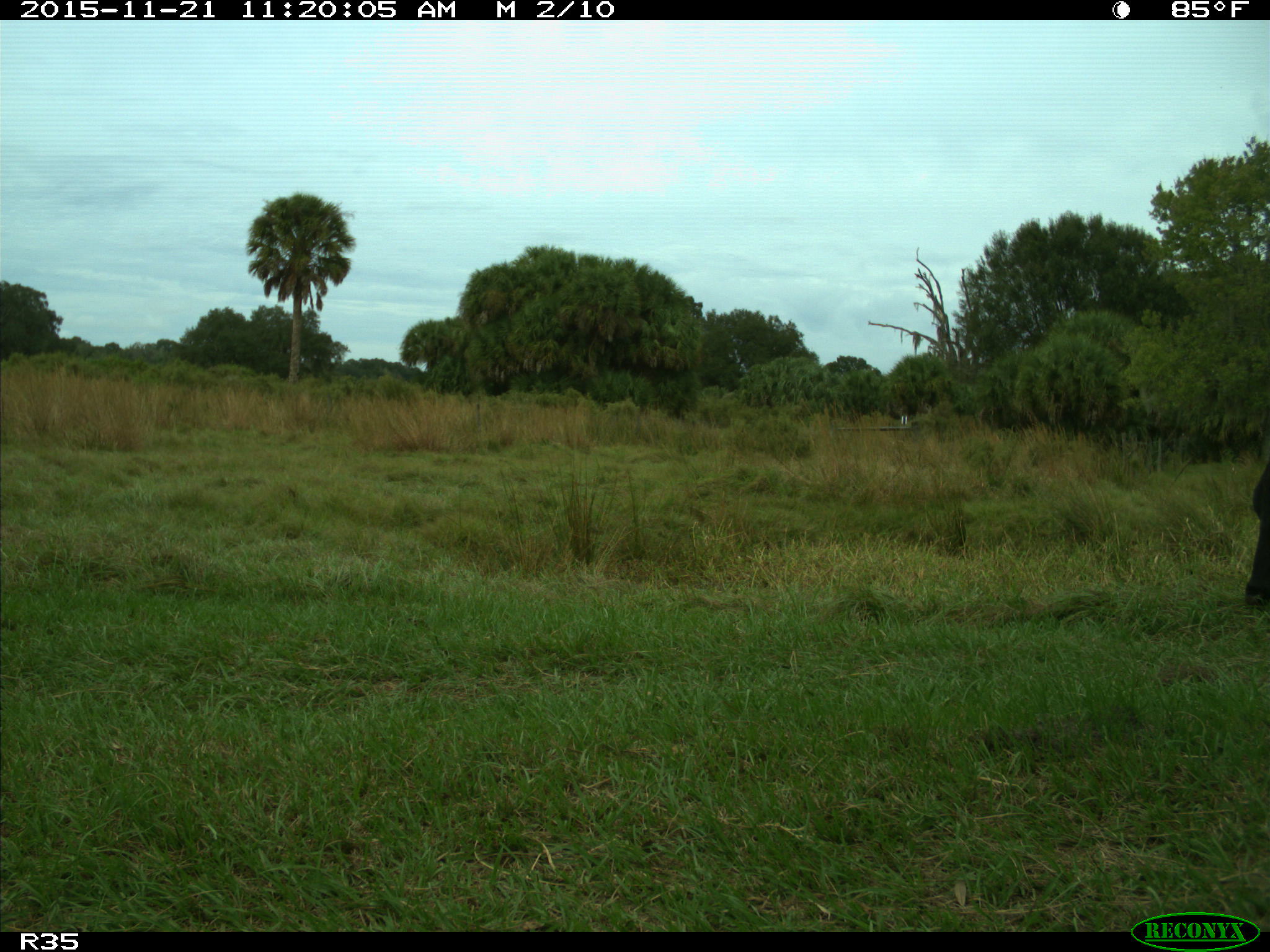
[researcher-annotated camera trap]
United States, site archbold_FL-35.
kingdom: Animalia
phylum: Chordata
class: Mammalia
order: Artiodactyla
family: Bovidae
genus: Bos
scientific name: Bos taurus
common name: domestic cow